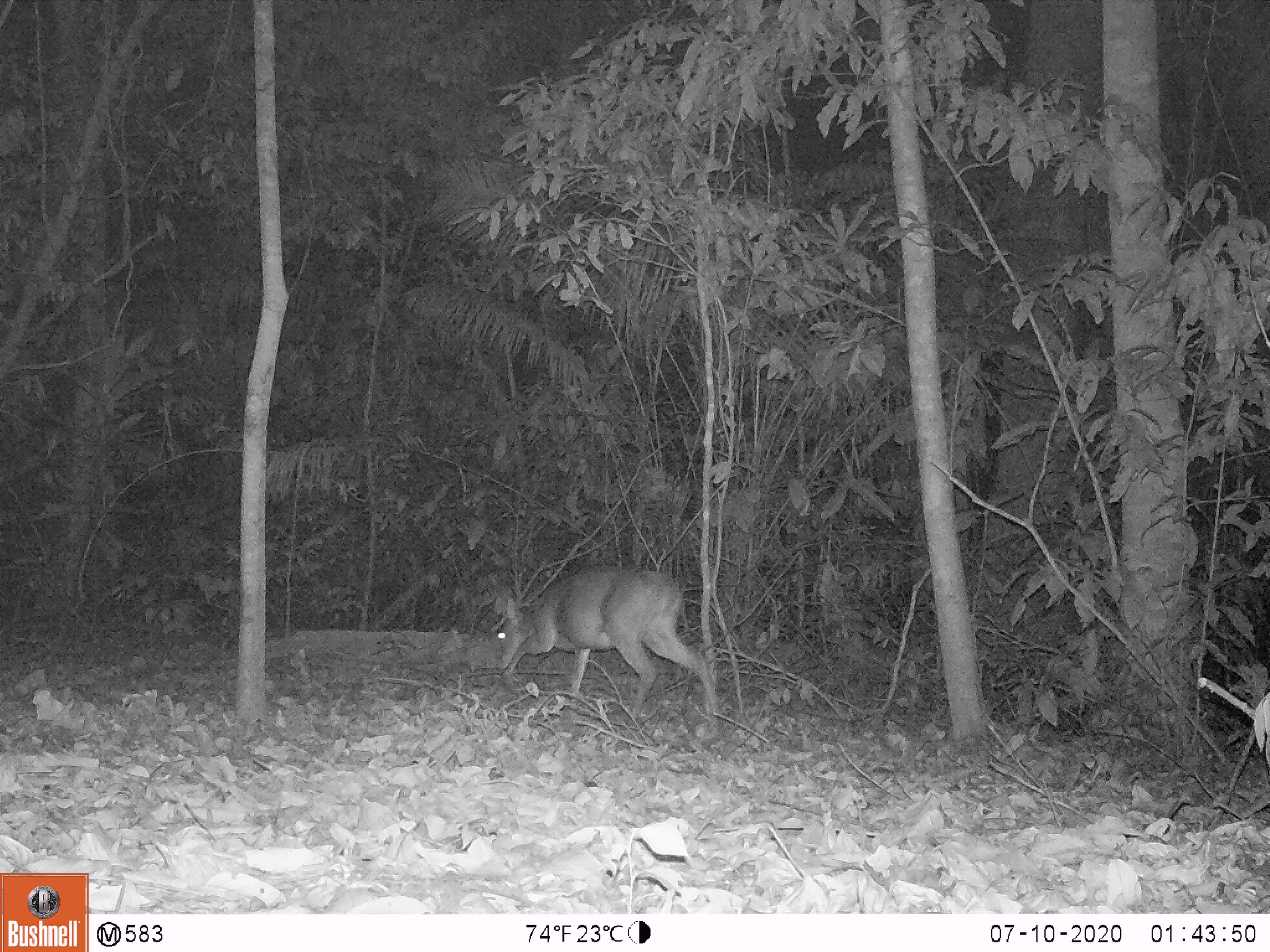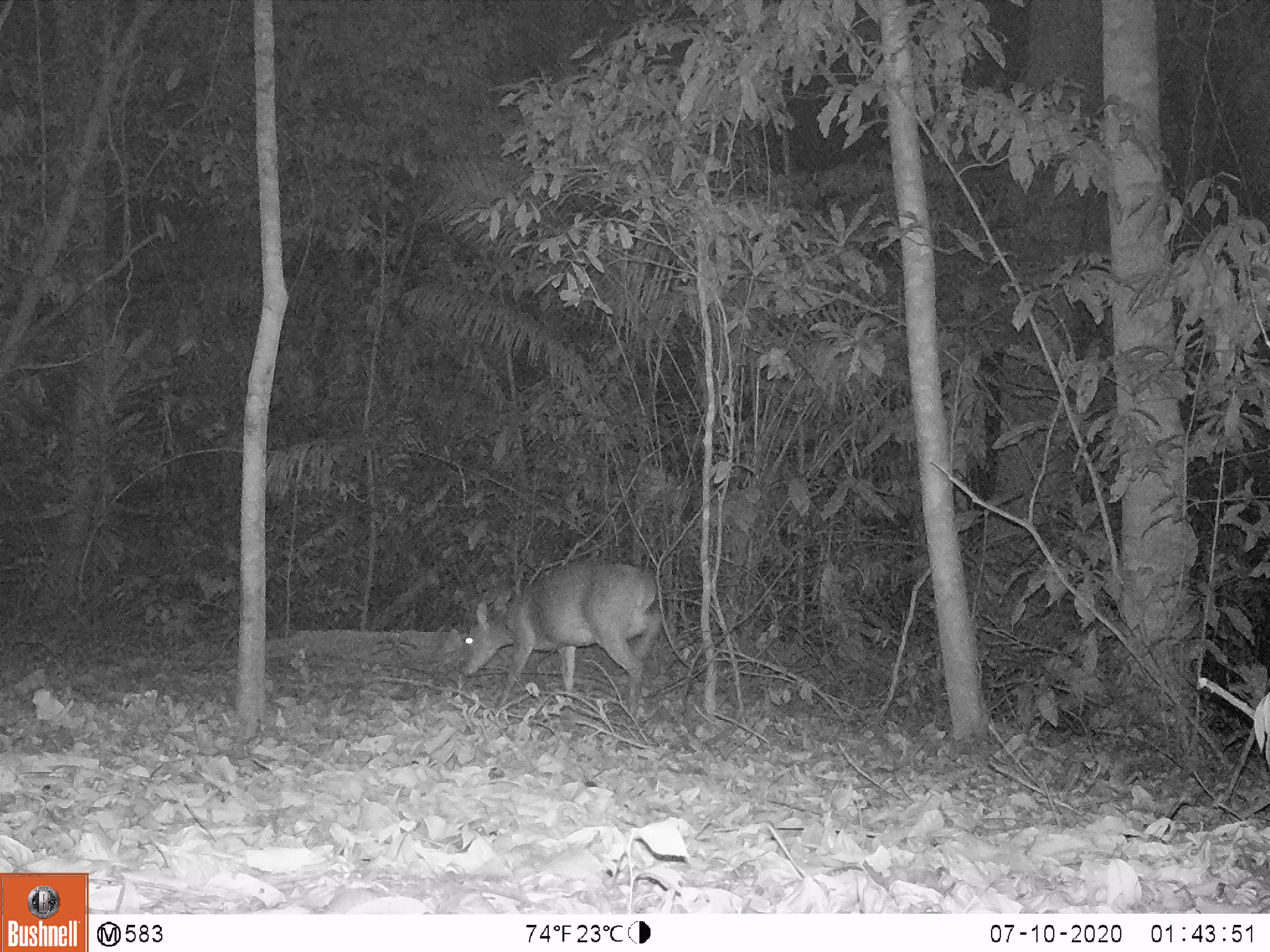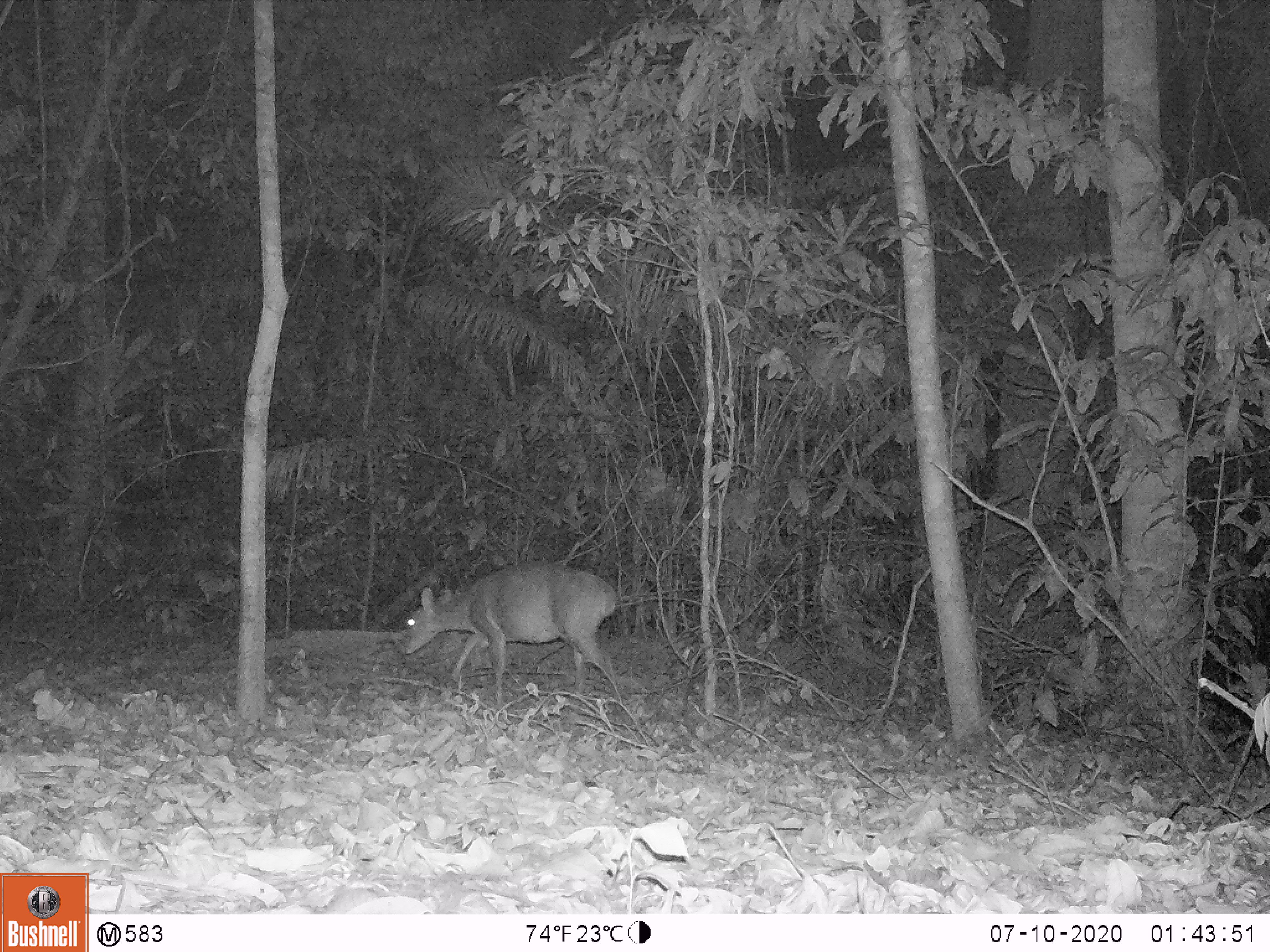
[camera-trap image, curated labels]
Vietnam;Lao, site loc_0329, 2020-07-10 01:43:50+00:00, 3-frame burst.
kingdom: Animalia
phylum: Chordata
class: Mammalia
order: Artiodactyla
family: Cervidae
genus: Muntiacus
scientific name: Muntiacus vuquangensis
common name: large-antlered muntjac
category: large antlered muntjac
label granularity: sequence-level